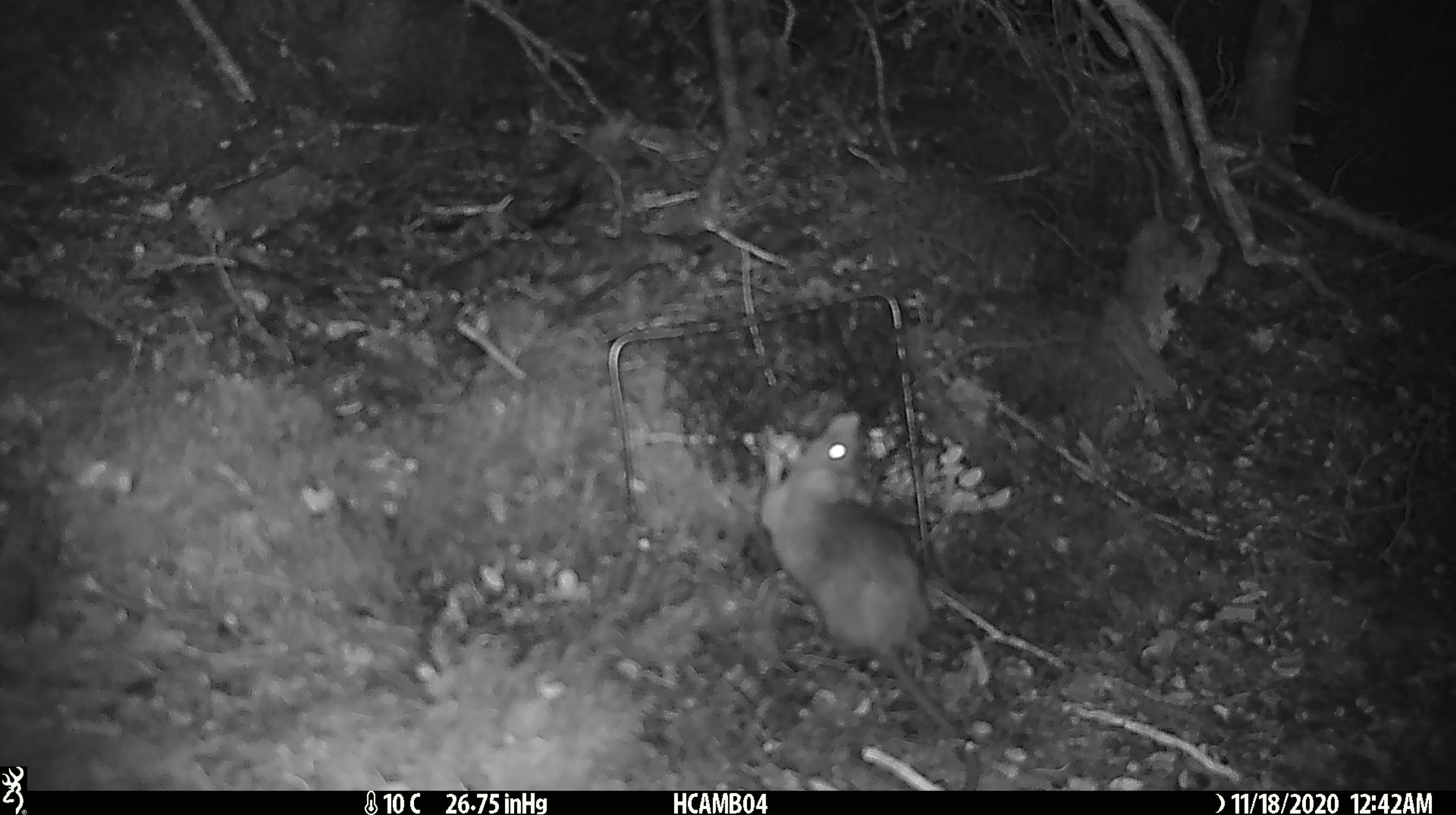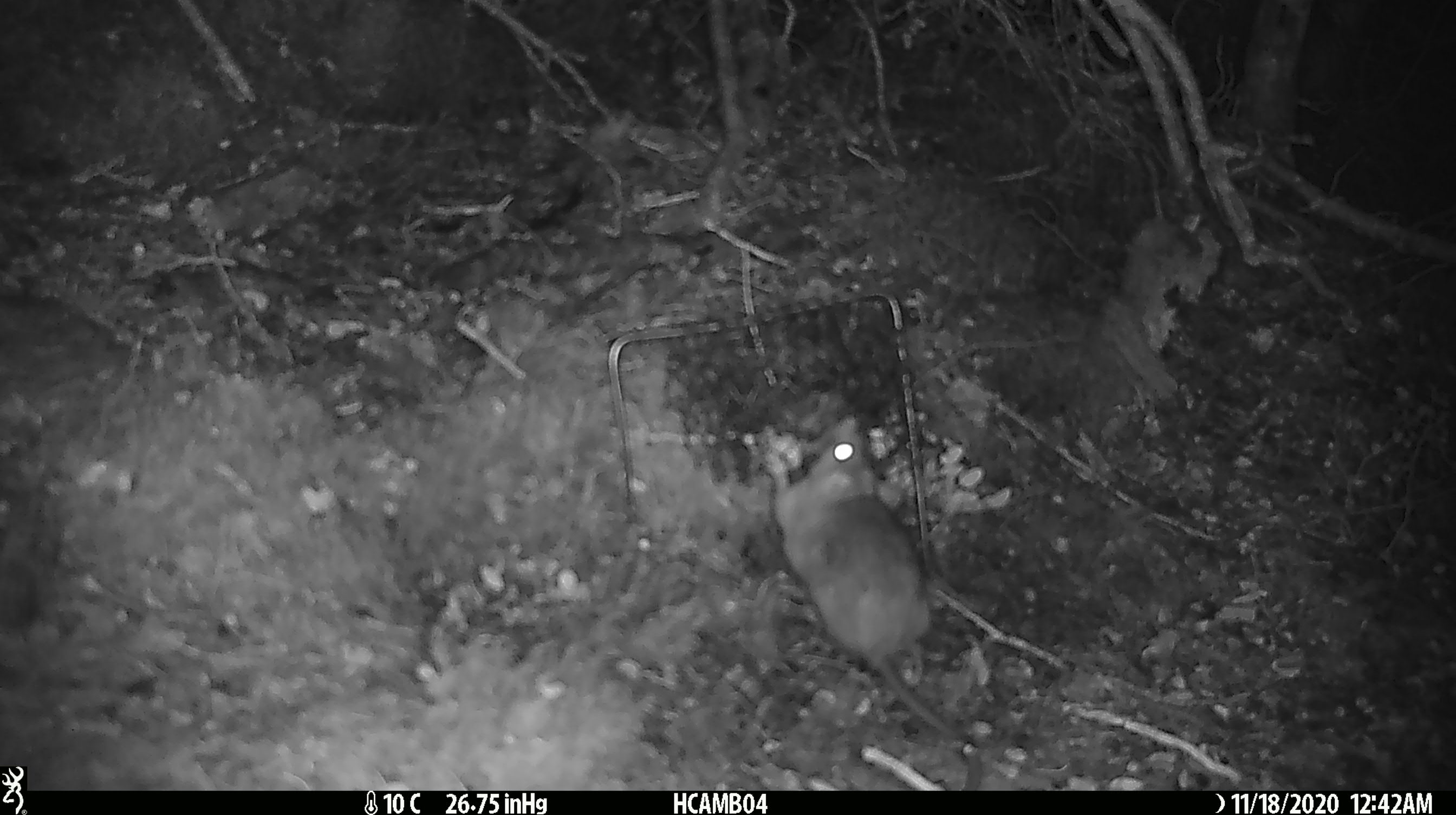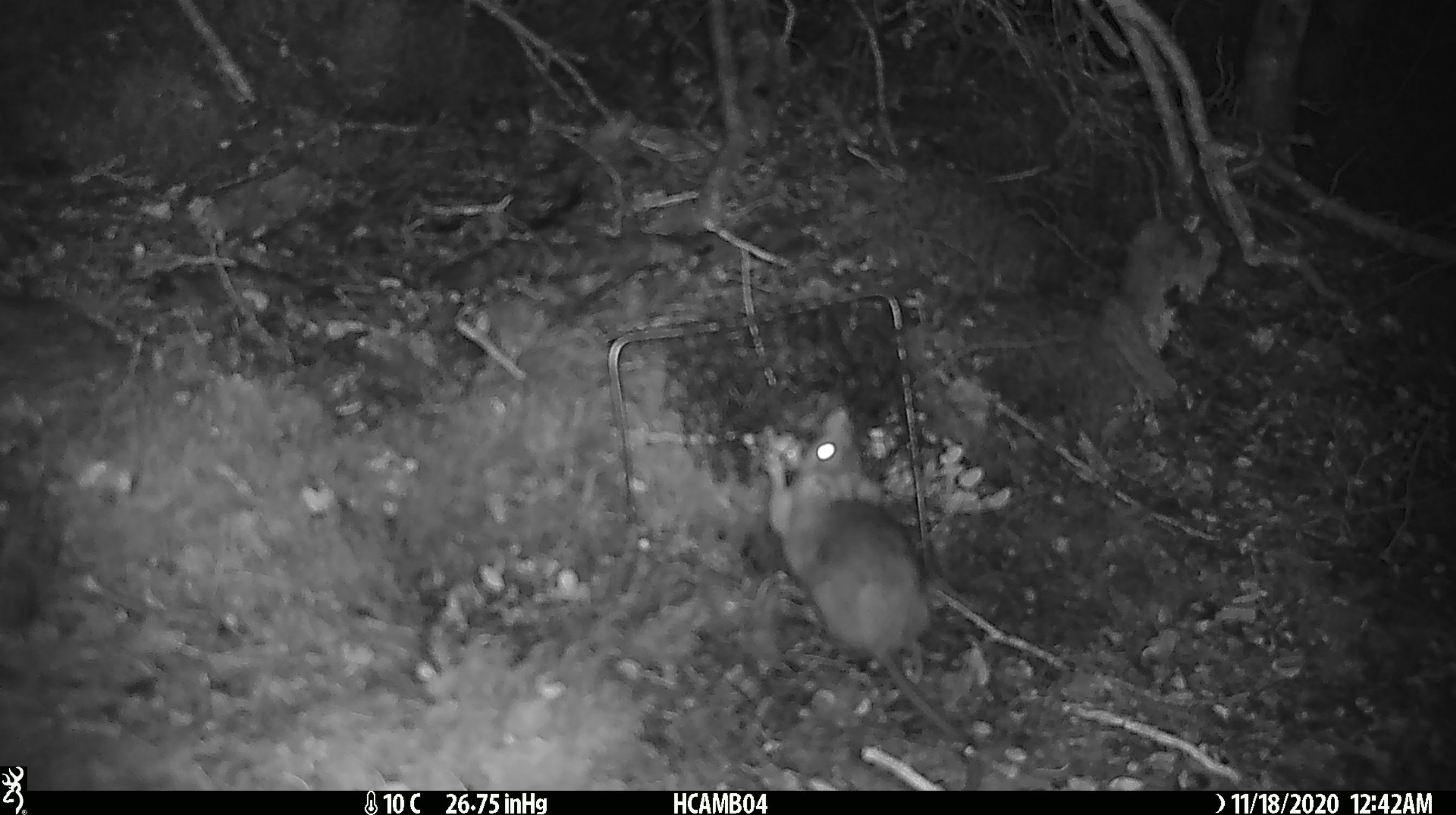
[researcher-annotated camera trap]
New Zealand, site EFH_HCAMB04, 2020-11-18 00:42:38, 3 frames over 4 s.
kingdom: Animalia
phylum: Chordata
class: Mammalia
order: Rodentia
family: Muridae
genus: Rattus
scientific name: Rattus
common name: rat